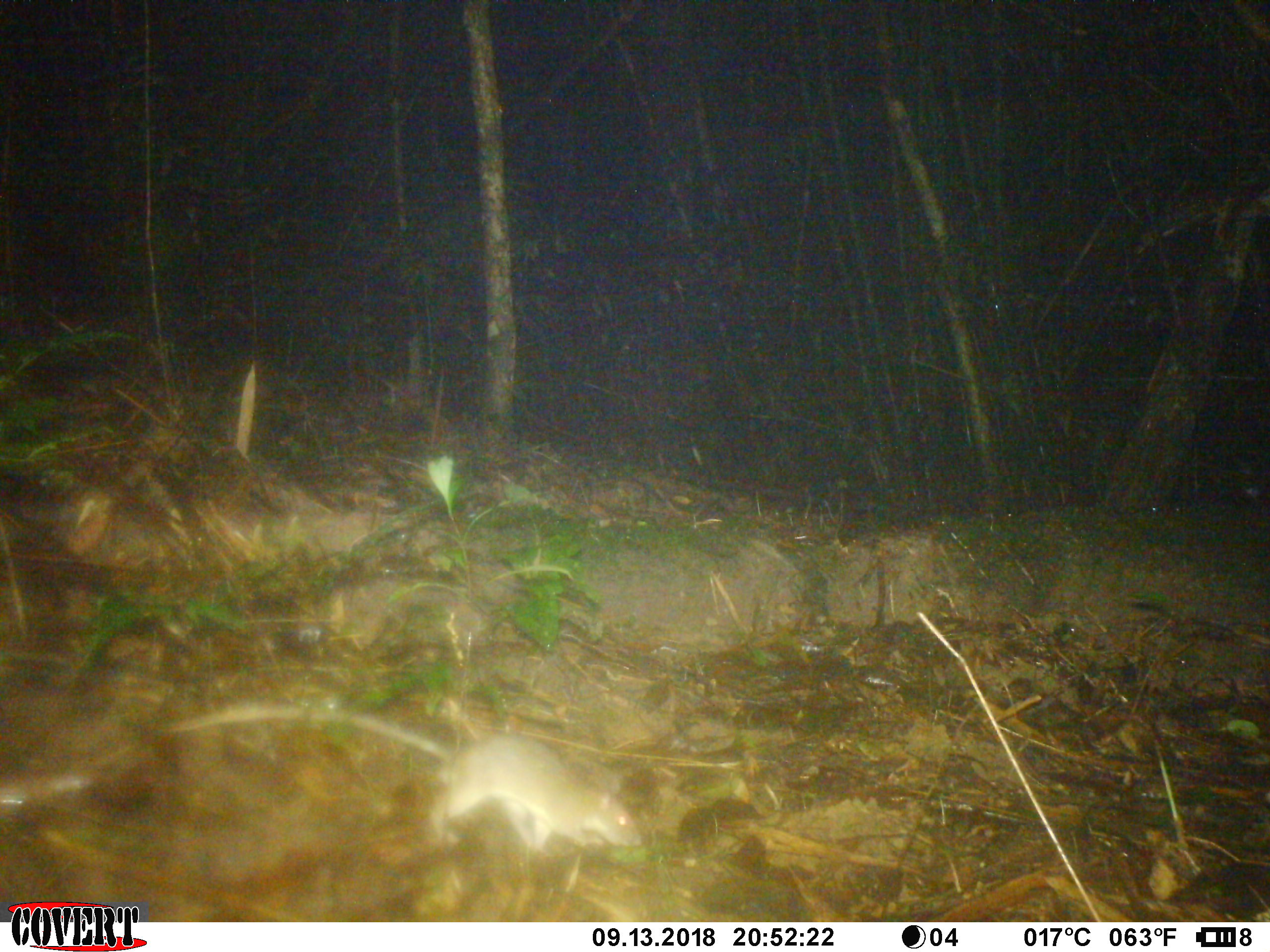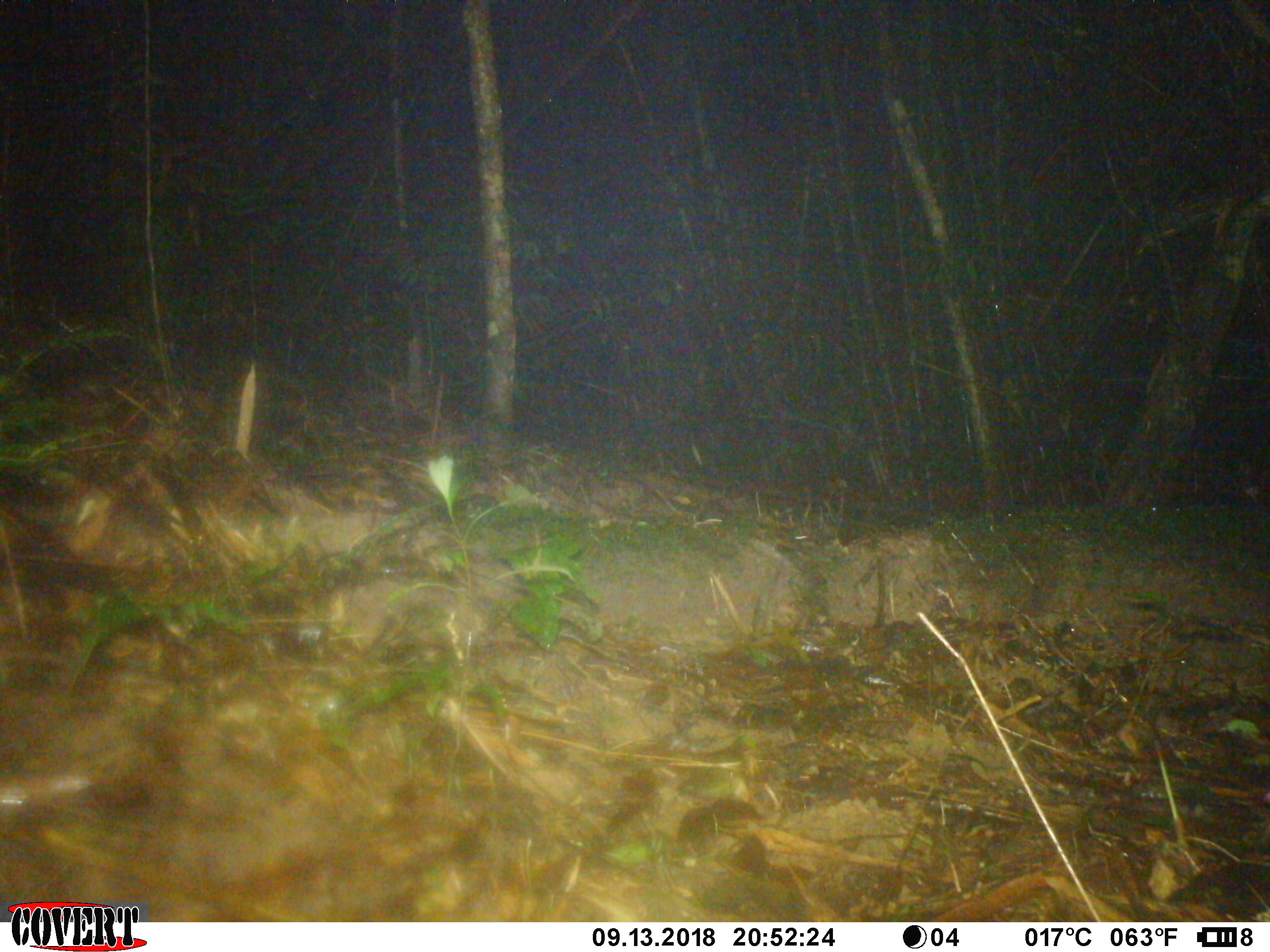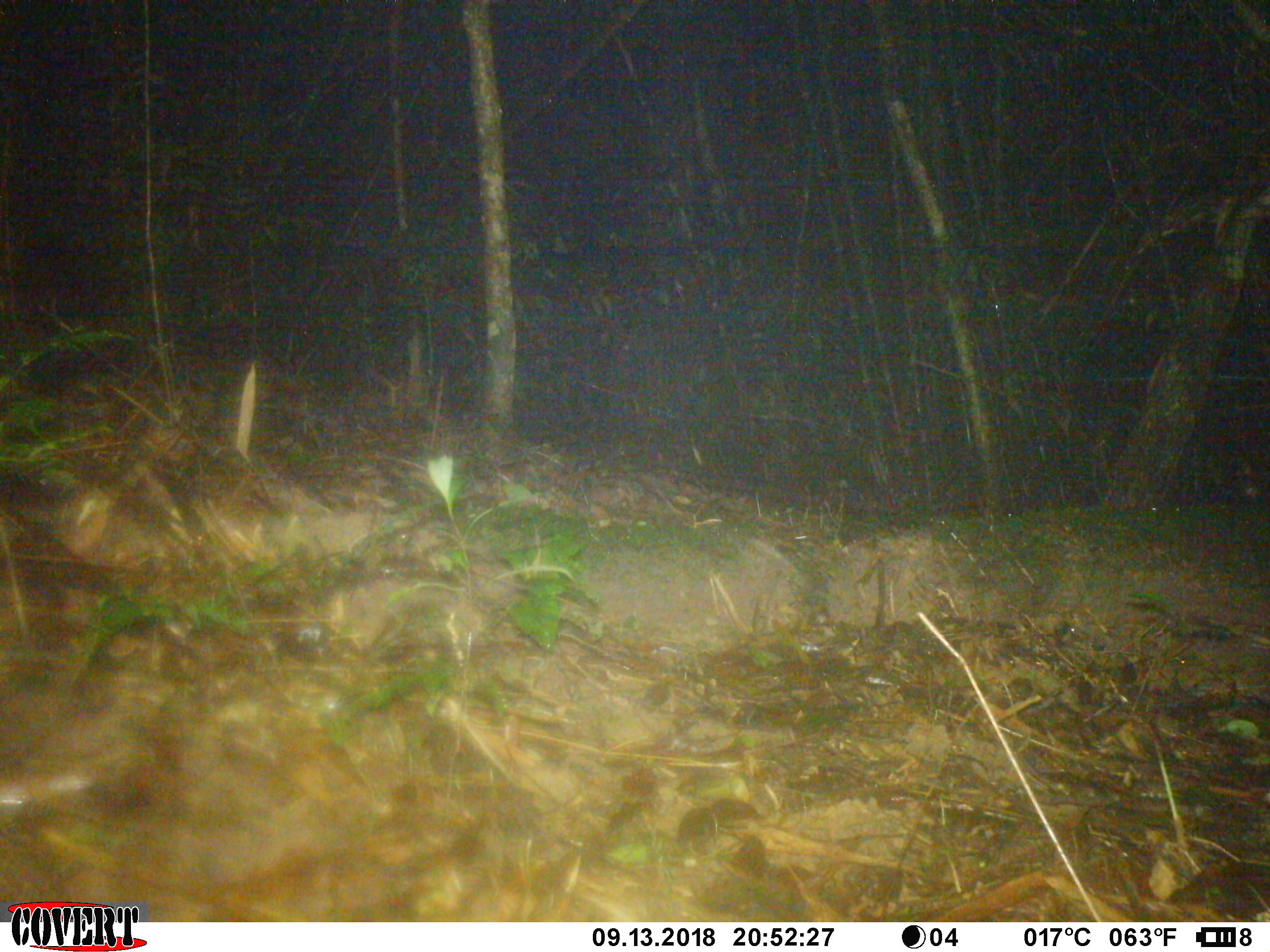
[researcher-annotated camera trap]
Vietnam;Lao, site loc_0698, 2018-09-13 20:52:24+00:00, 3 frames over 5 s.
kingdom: Animalia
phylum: Chordata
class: Mammalia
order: Rodentia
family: Muridae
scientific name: Muridae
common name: old-world mice and rats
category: unidentified murid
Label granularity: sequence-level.